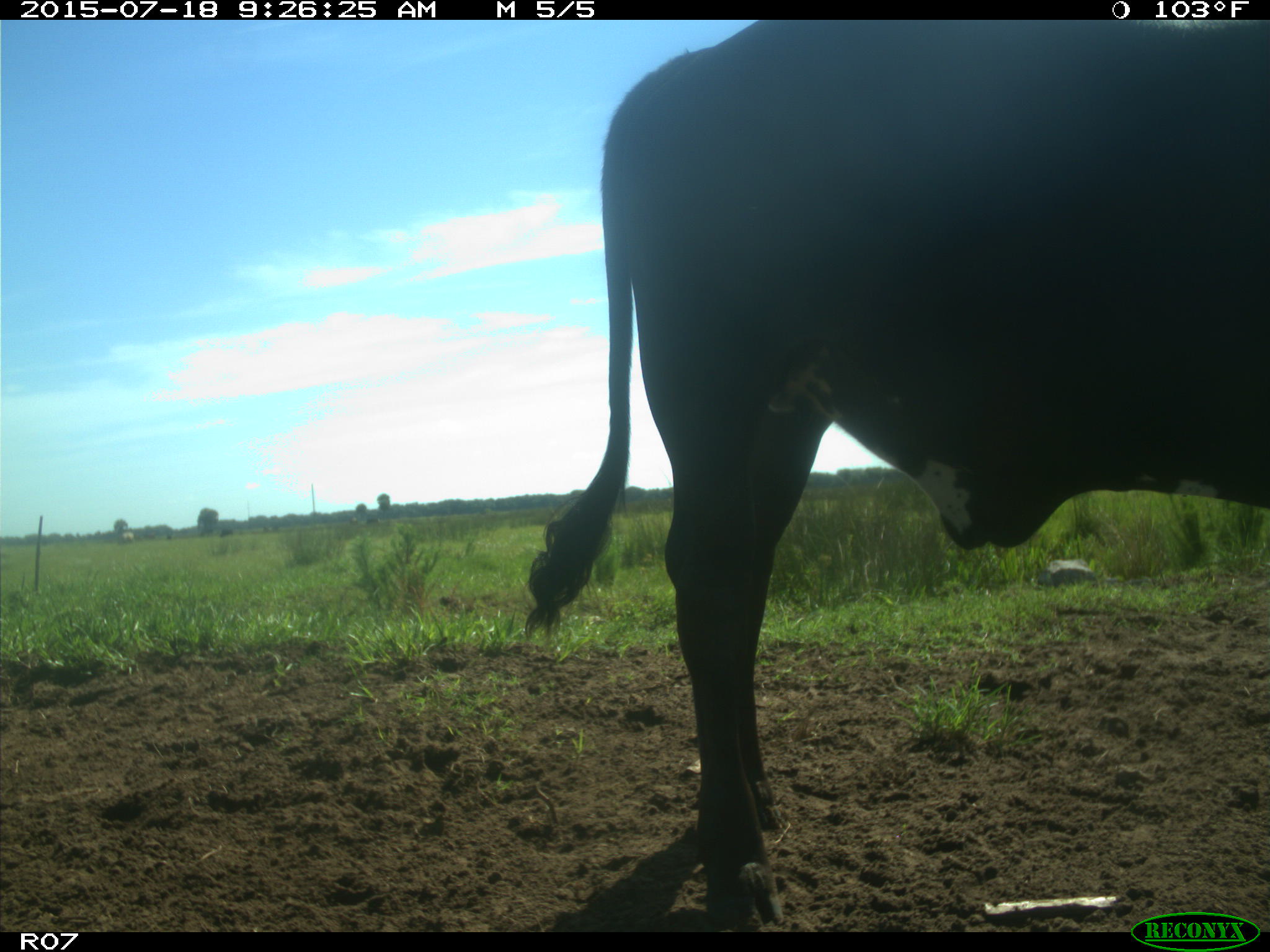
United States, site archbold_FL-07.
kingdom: Animalia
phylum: Chordata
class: Mammalia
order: Artiodactyla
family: Bovidae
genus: Bos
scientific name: Bos taurus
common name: domestic cow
Bos taurus (domestic cow).